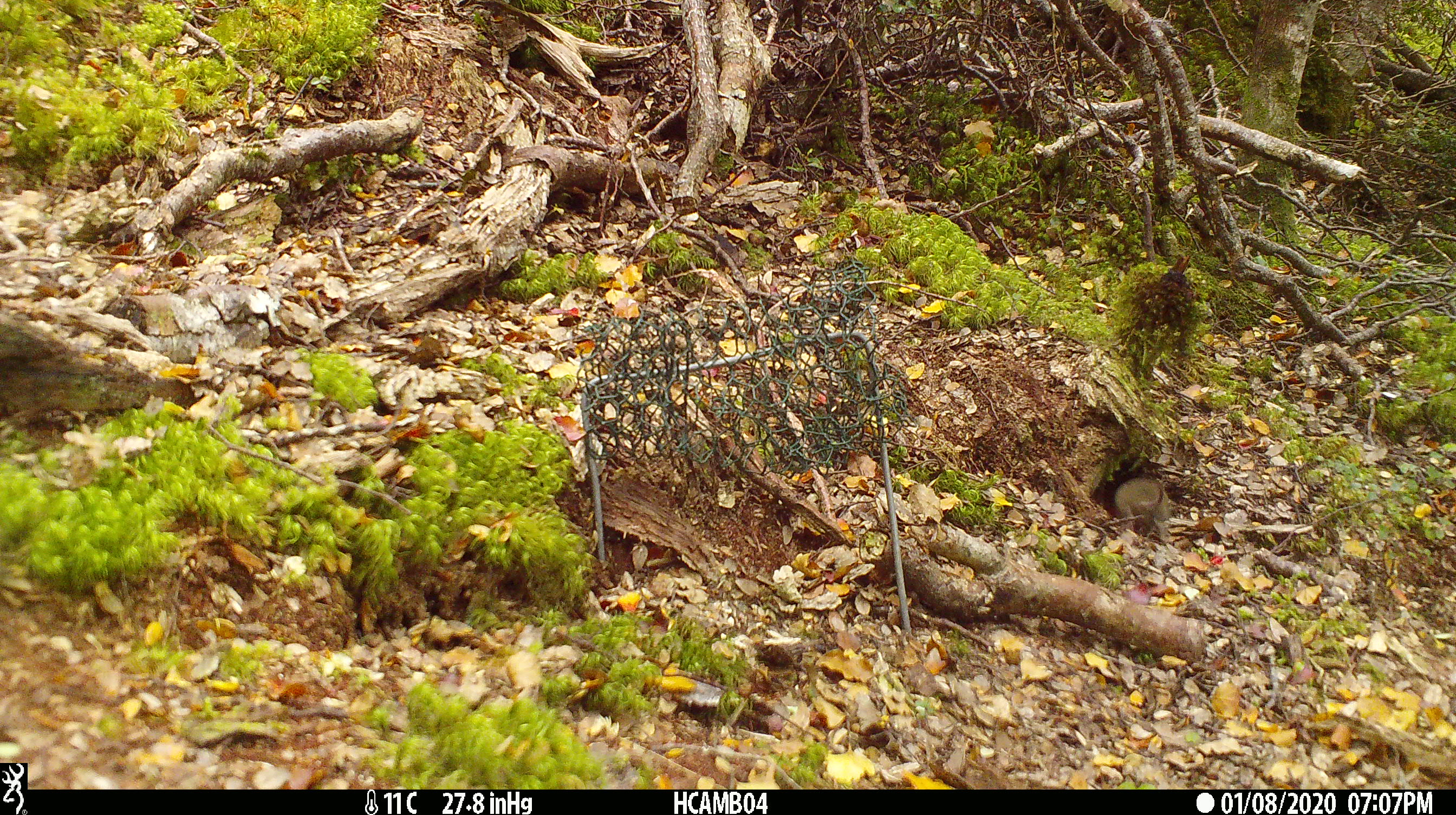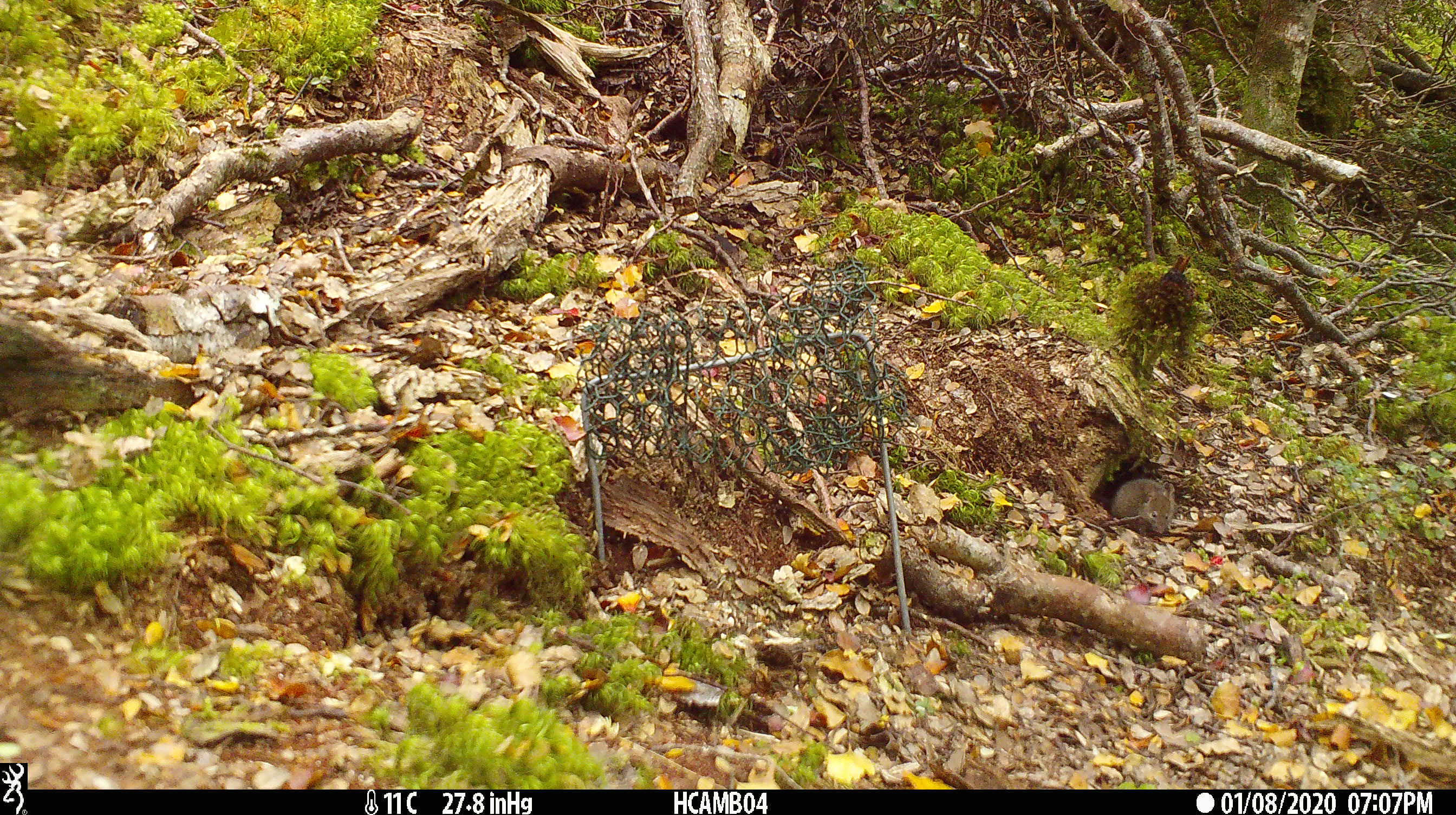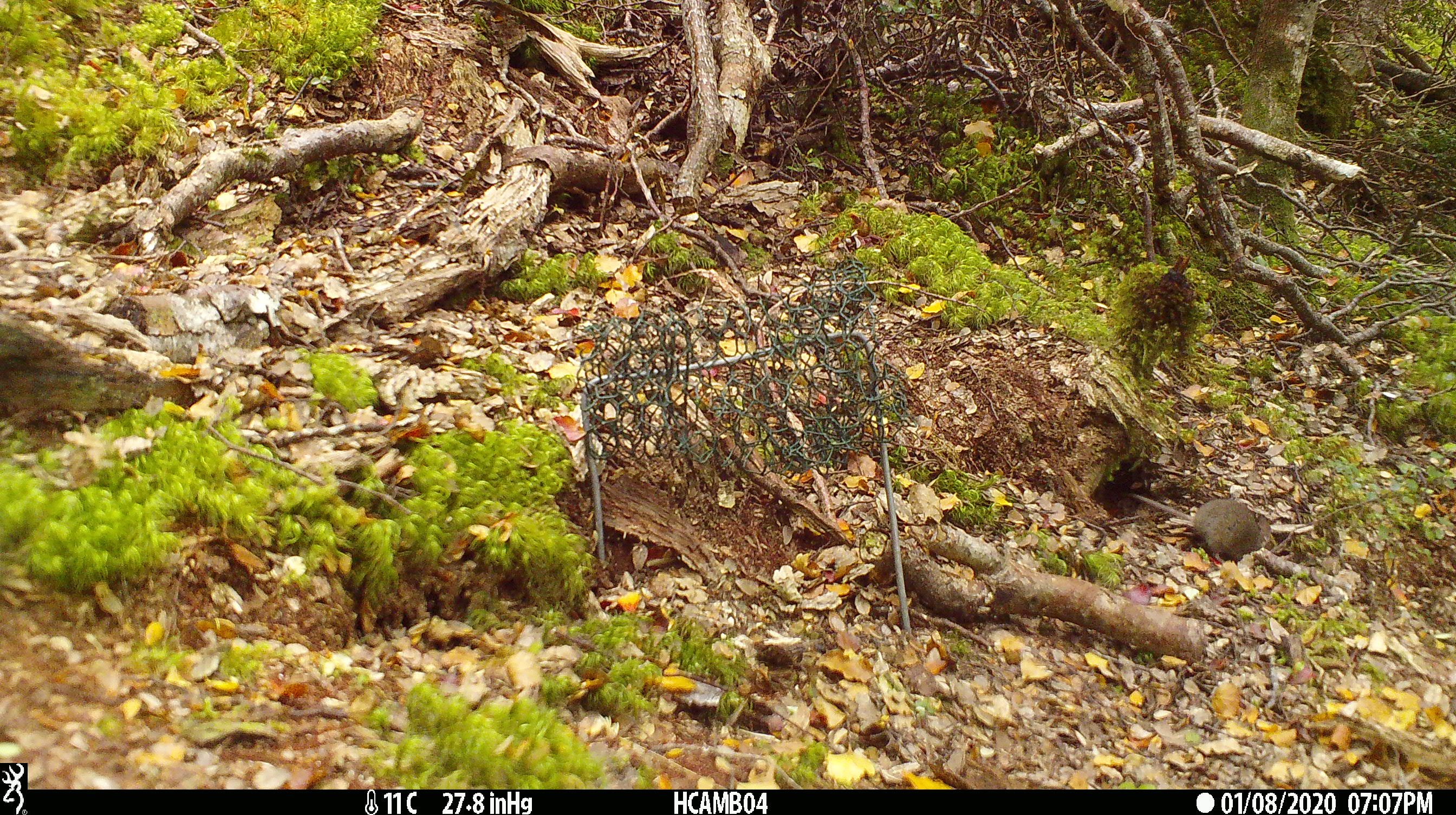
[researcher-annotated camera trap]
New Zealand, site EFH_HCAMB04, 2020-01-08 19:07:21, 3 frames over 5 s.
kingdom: Animalia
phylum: Chordata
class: Mammalia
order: Rodentia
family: Muridae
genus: Mus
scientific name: Mus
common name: mouse